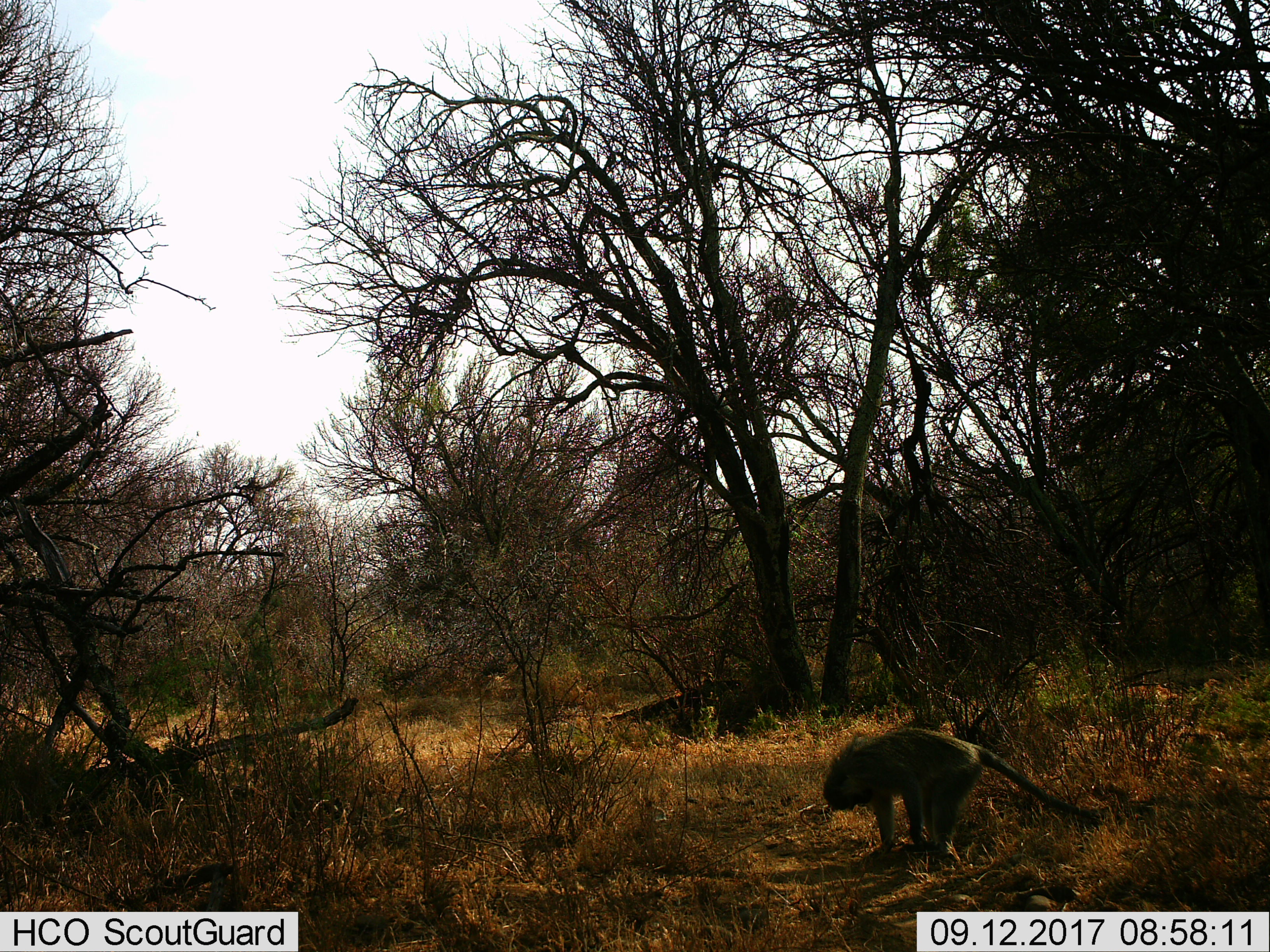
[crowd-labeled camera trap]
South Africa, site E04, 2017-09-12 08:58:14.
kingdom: Animalia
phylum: Chordata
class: Mammalia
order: Primates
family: Cercopithecidae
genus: Papio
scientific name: Papio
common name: baboon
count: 1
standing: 71%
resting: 14%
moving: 14%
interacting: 0%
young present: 0%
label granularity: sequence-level